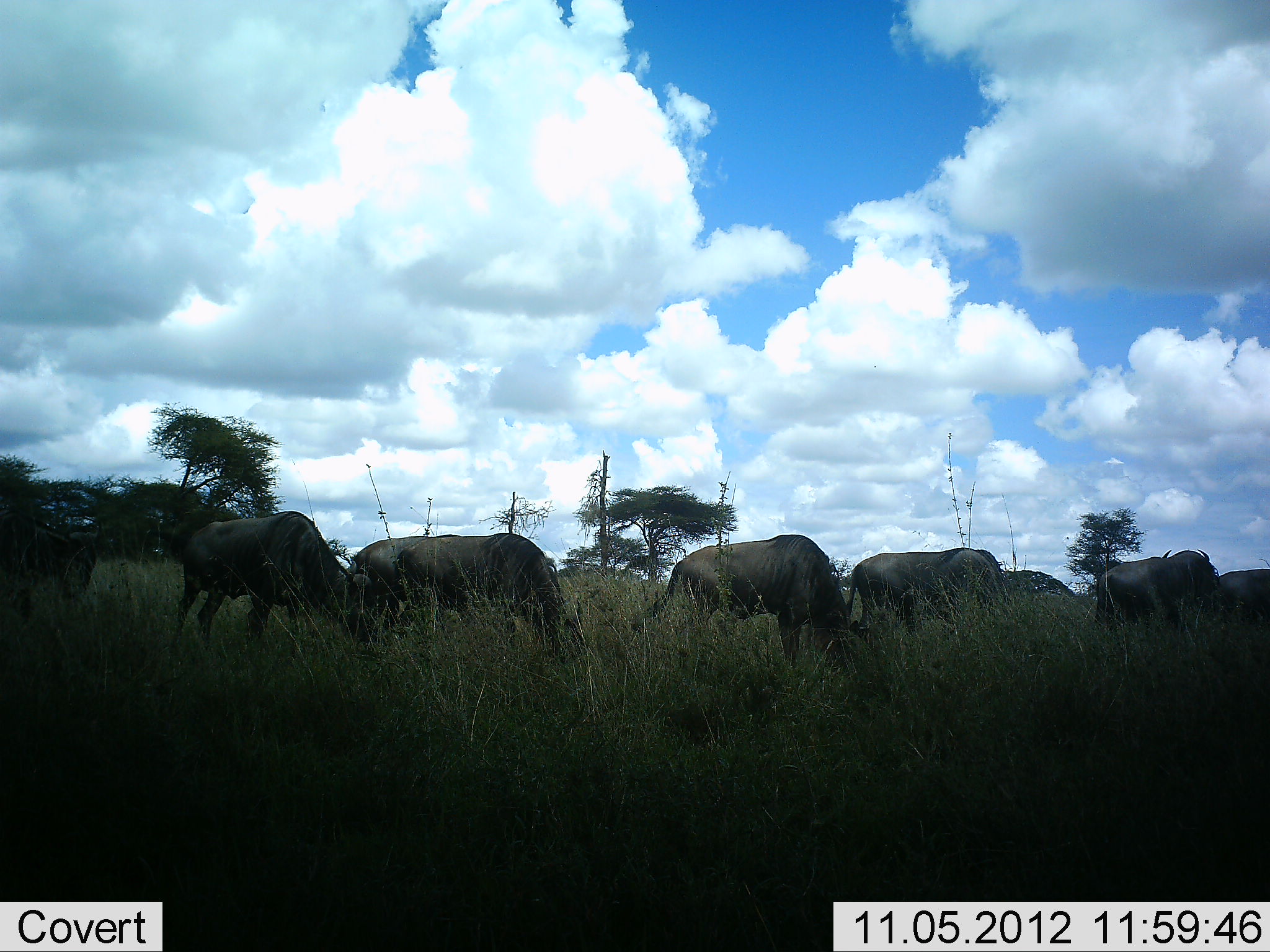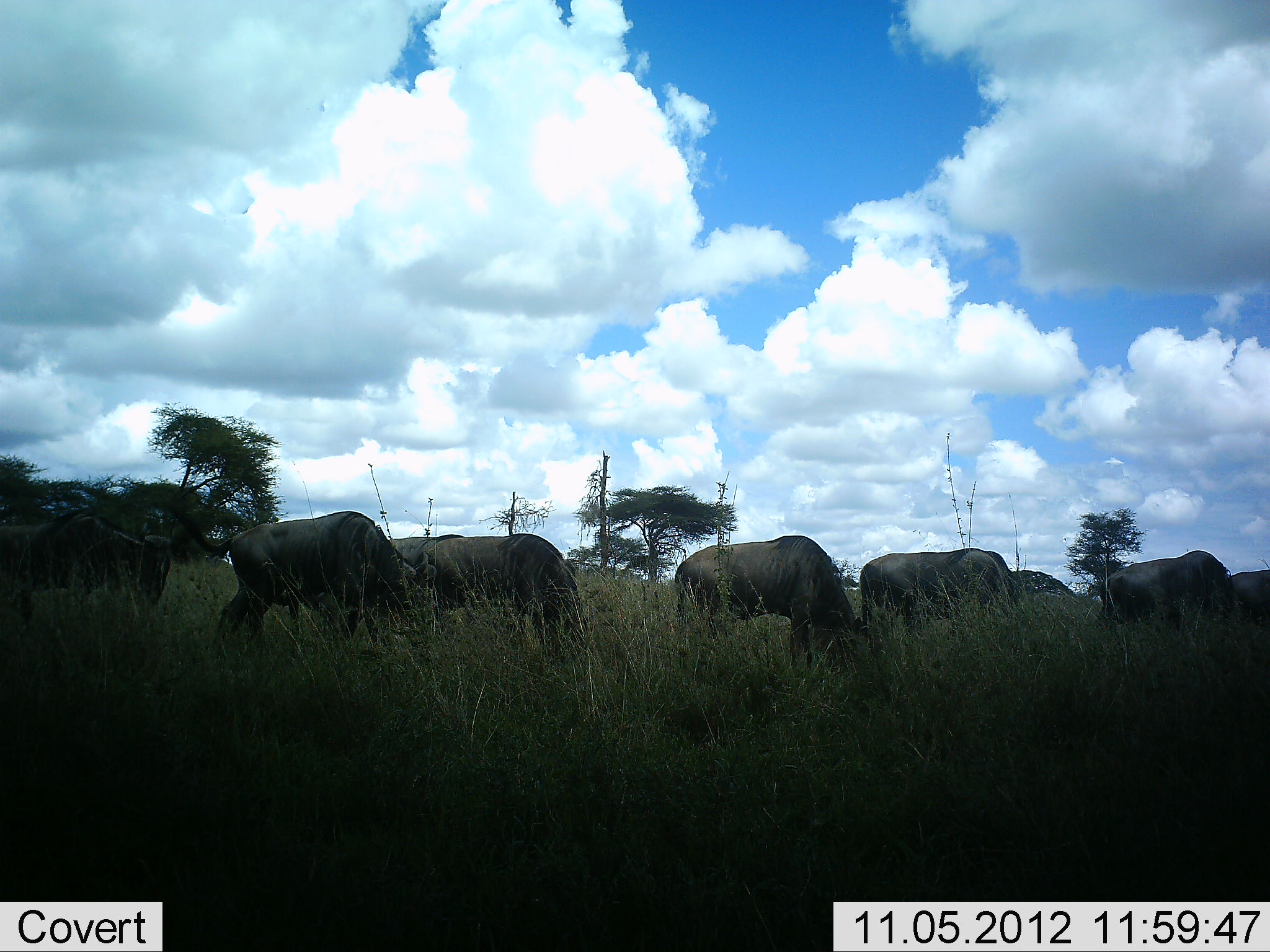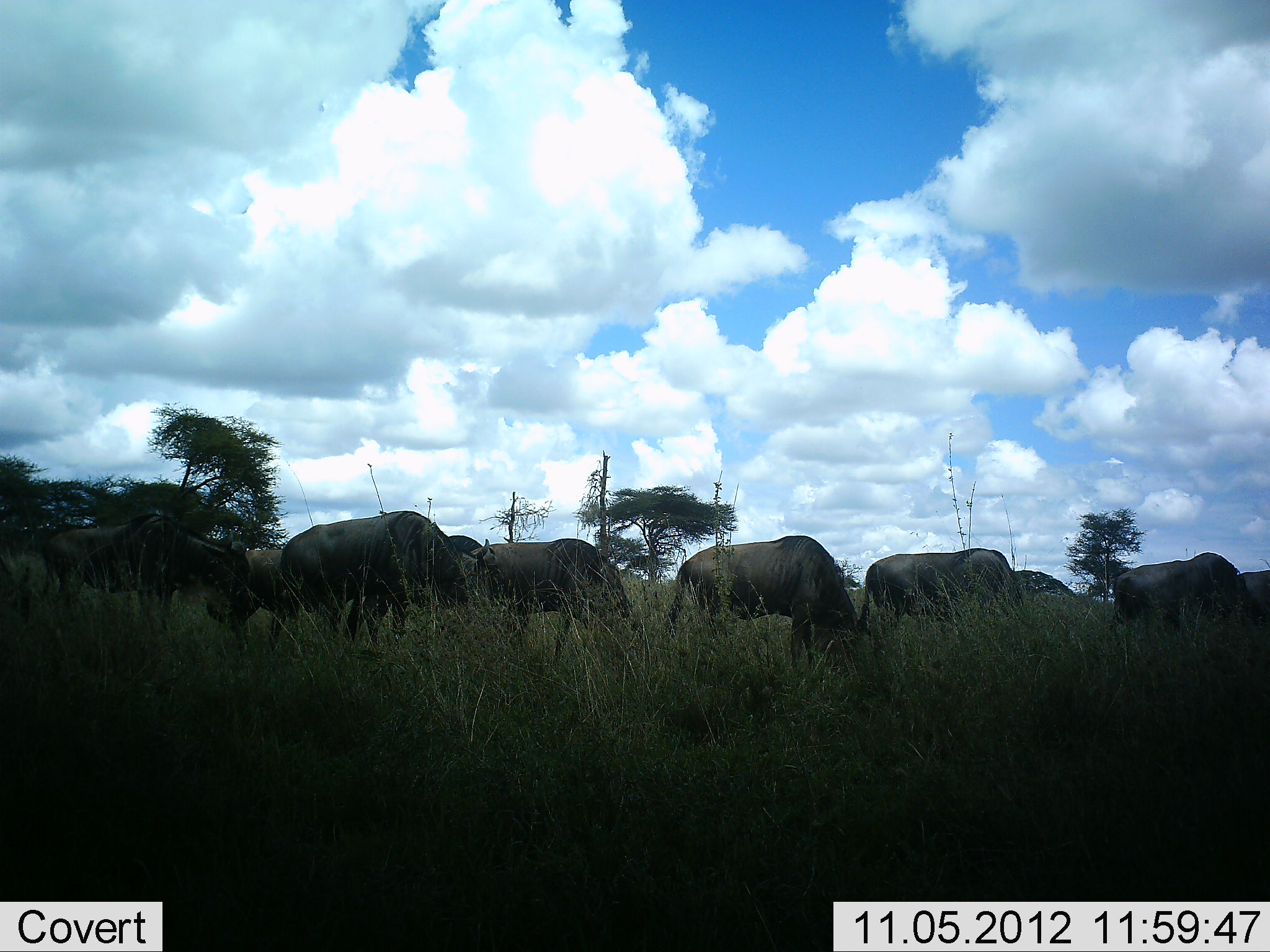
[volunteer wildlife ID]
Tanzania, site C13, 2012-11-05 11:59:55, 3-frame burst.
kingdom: Animalia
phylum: Chordata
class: Mammalia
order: Artiodactyla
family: Bovidae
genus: Connochaetes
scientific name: Connochaetes taurinus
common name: blue wildebeest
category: wildebeest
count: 7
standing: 40%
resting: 0%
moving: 10%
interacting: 0%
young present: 0%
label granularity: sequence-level